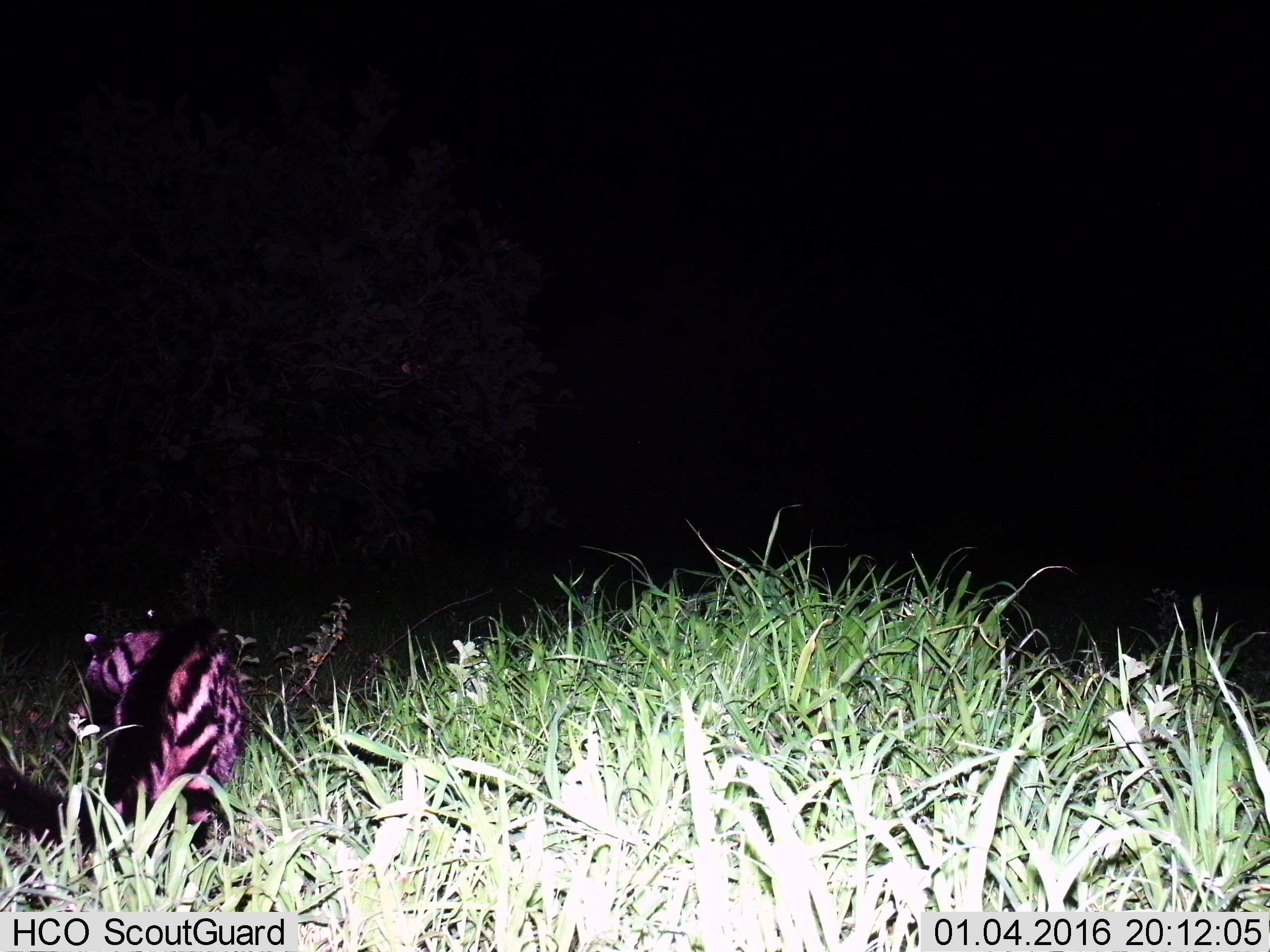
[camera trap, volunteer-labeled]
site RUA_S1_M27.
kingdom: Animalia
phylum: Chordata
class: Mammalia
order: Carnivora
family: Viverridae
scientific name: Viverridae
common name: civet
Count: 1.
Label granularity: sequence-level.